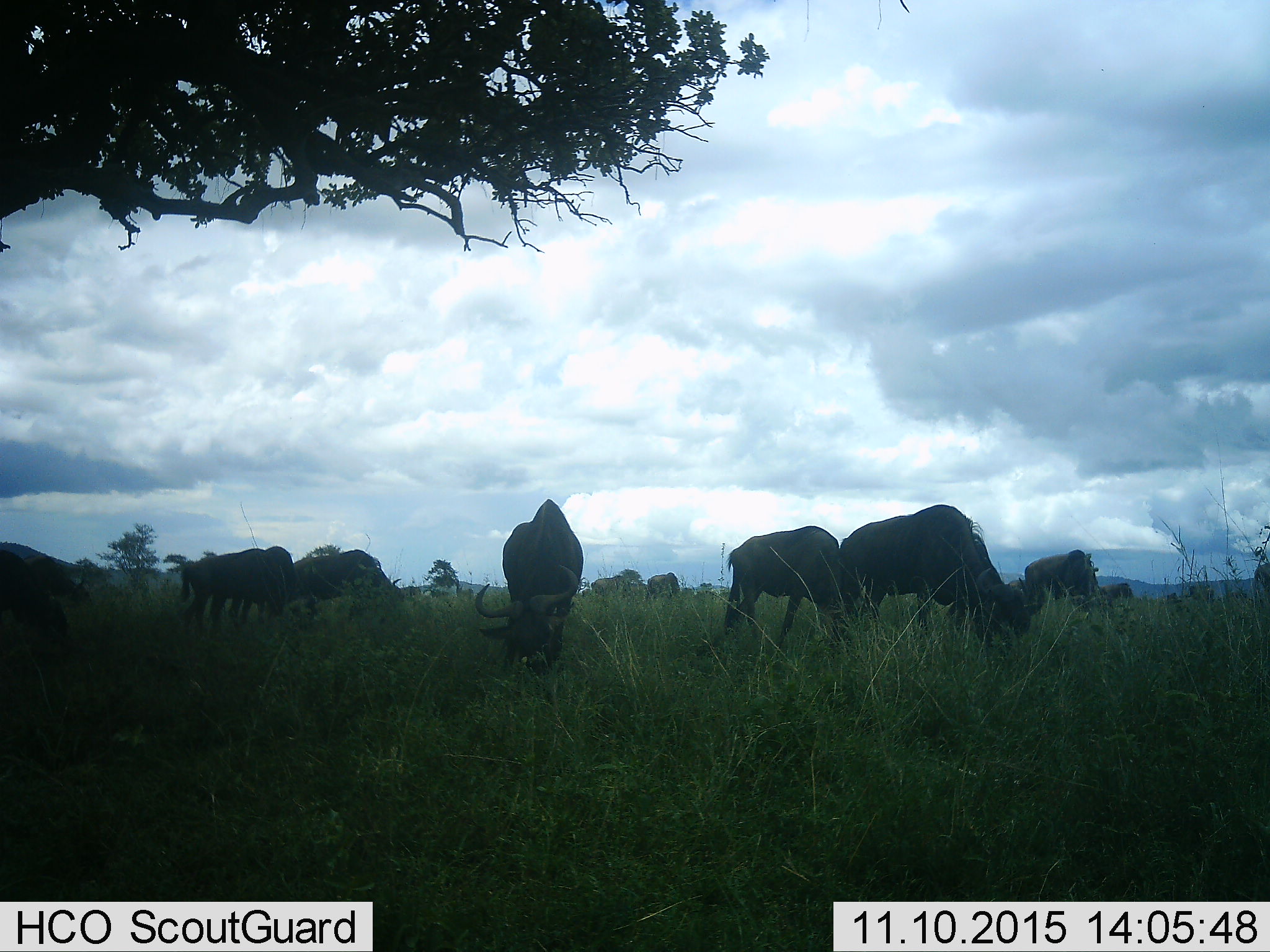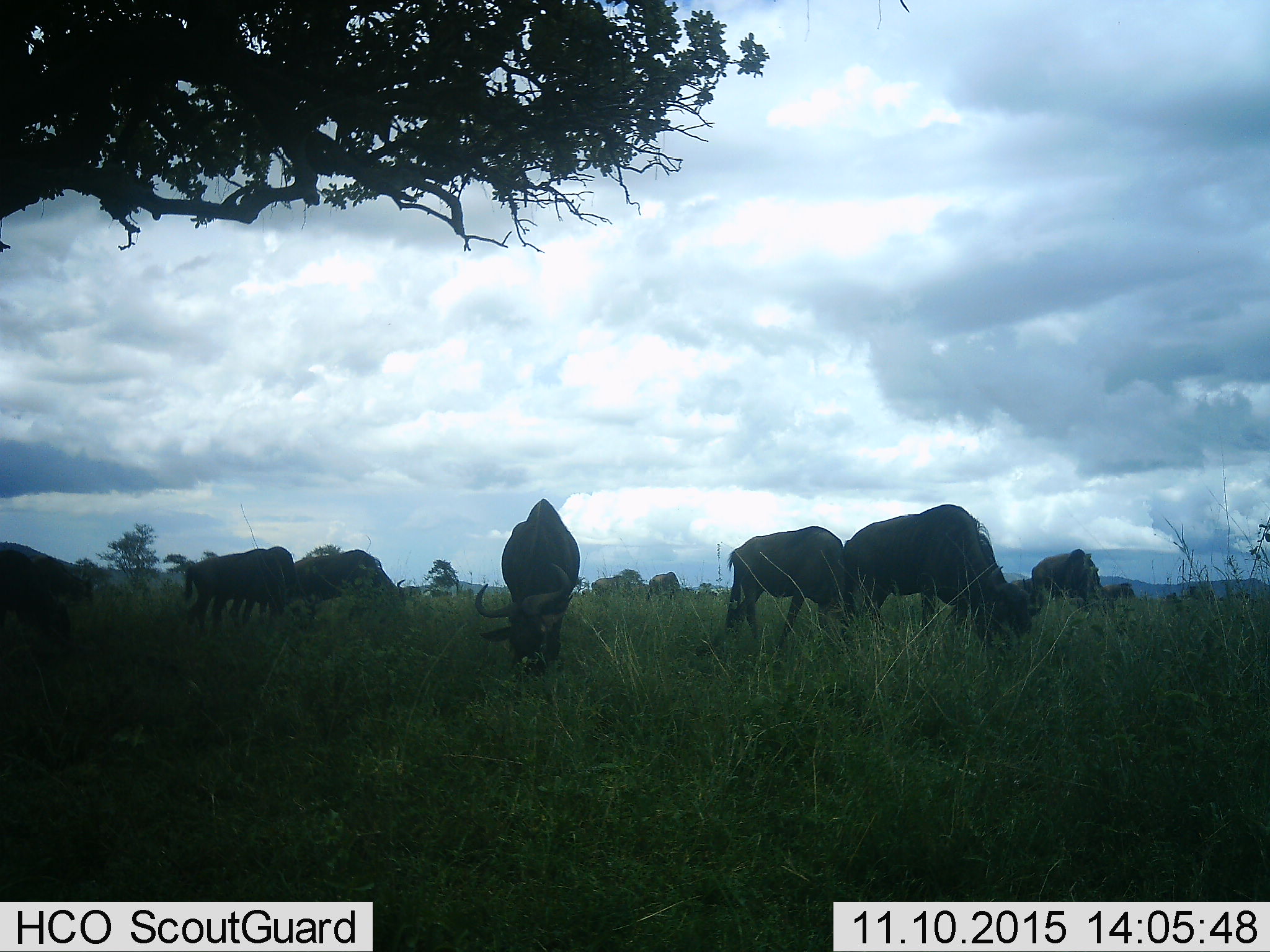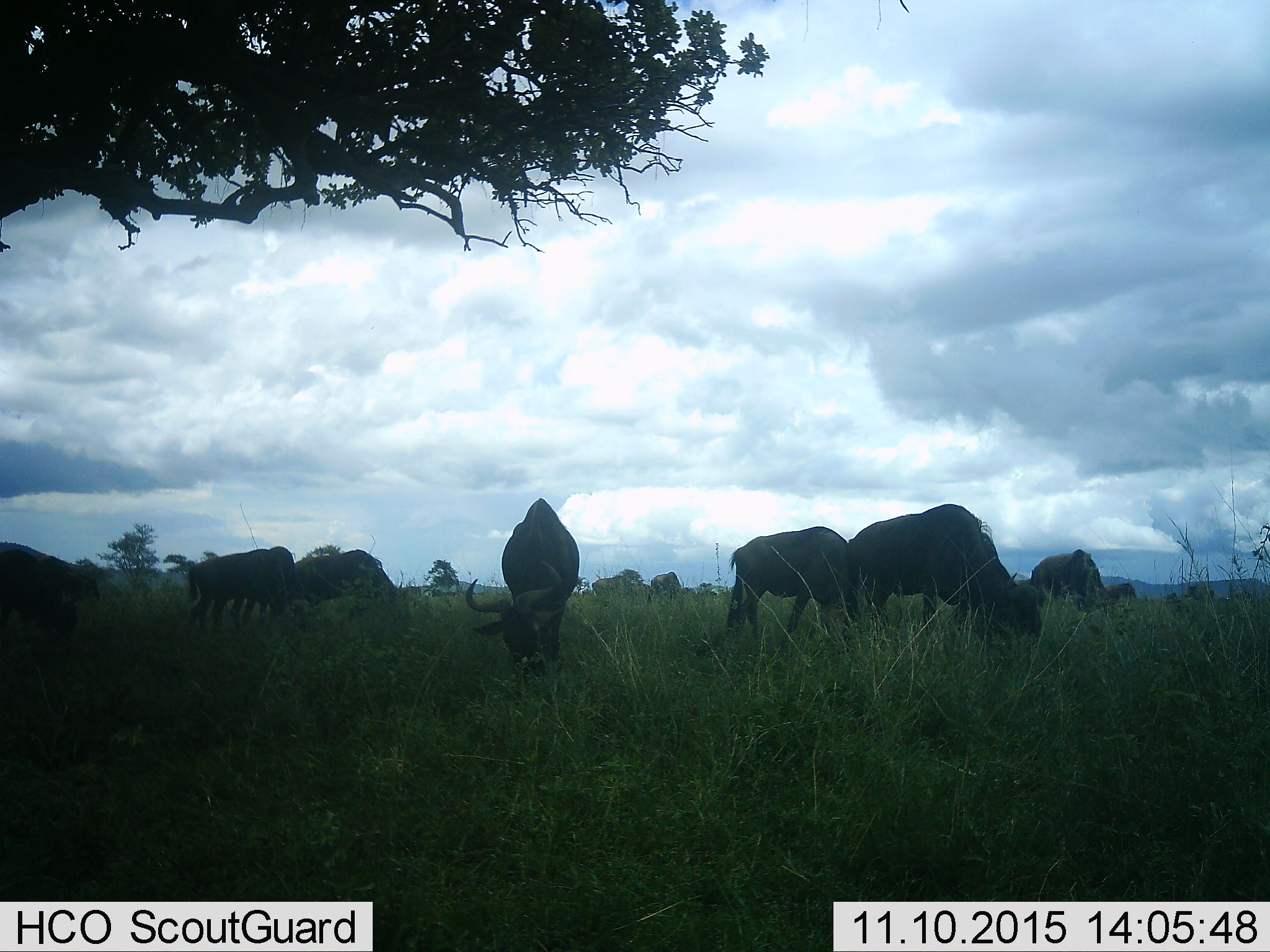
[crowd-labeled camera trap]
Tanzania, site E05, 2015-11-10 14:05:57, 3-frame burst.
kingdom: Animalia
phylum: Chordata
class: Mammalia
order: Artiodactyla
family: Bovidae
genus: Connochaetes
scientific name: Connochaetes taurinus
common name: blue wildebeest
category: wildebeest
Wildebeest (blue wildebeest) (Connochaetes taurinus), count 11-50. Behavior (volunteer vote fractions): standing 27%, resting 0%, moving 9%, interacting 0%. Young present (vote fraction): 18%. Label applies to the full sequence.